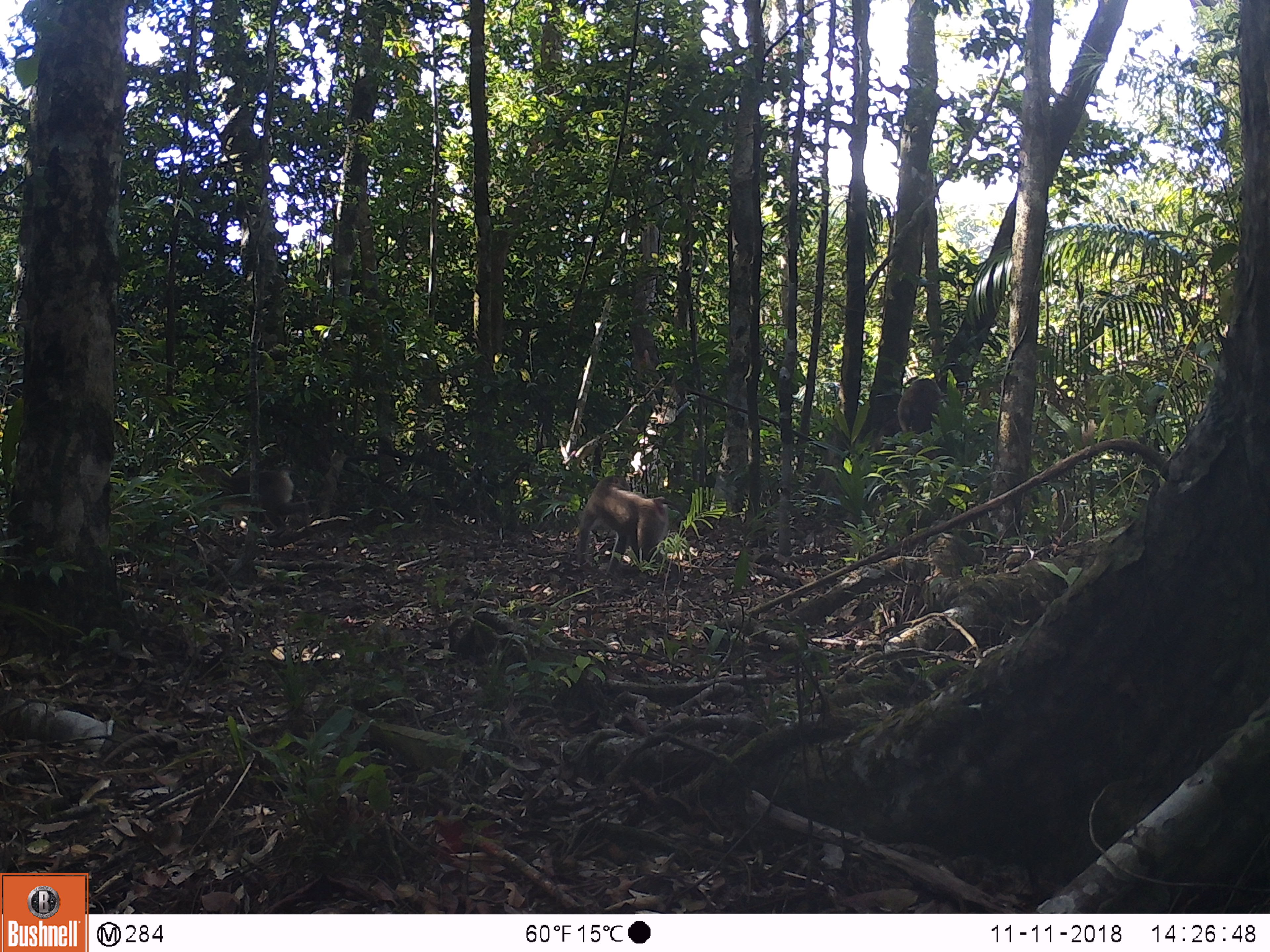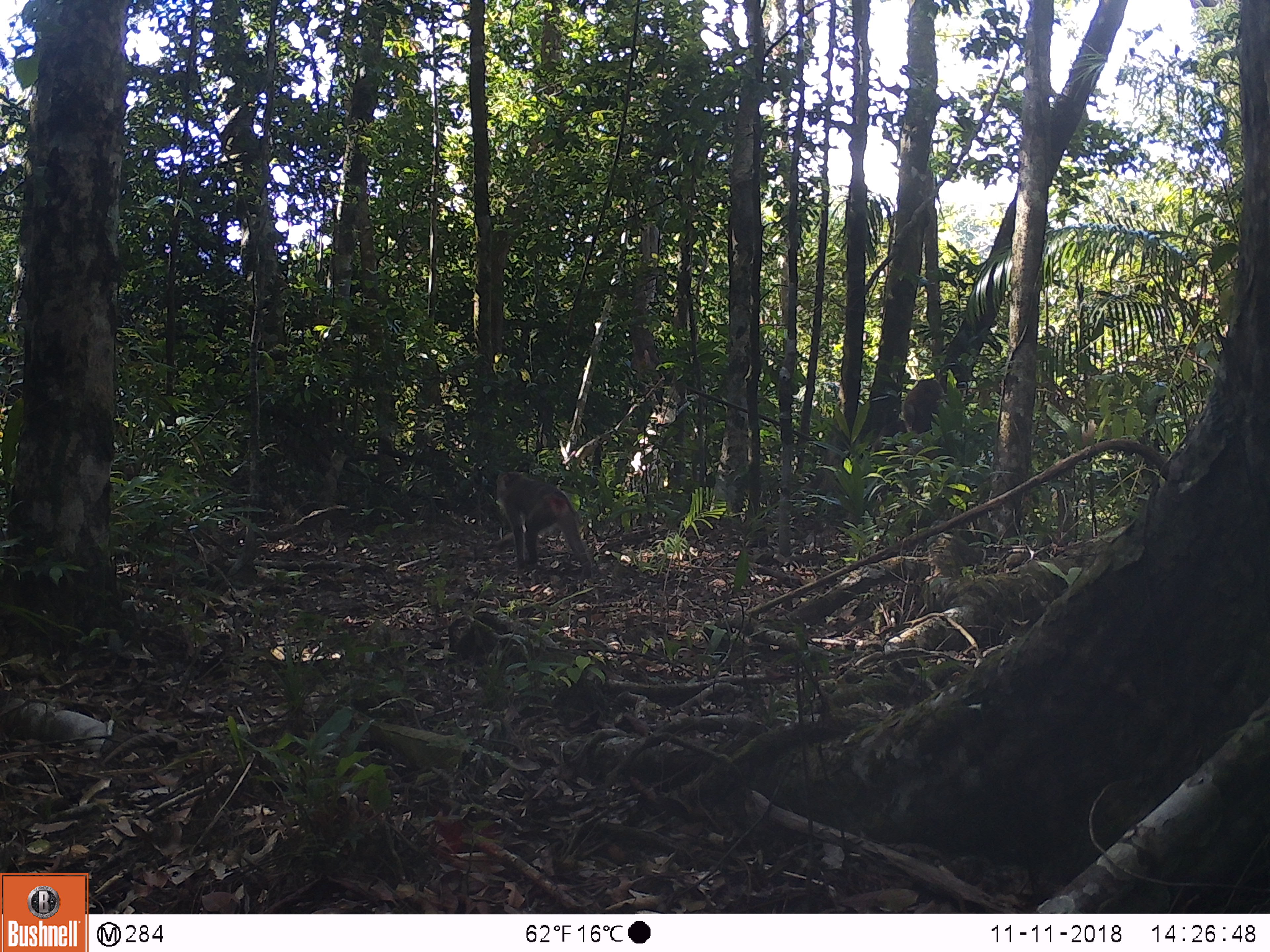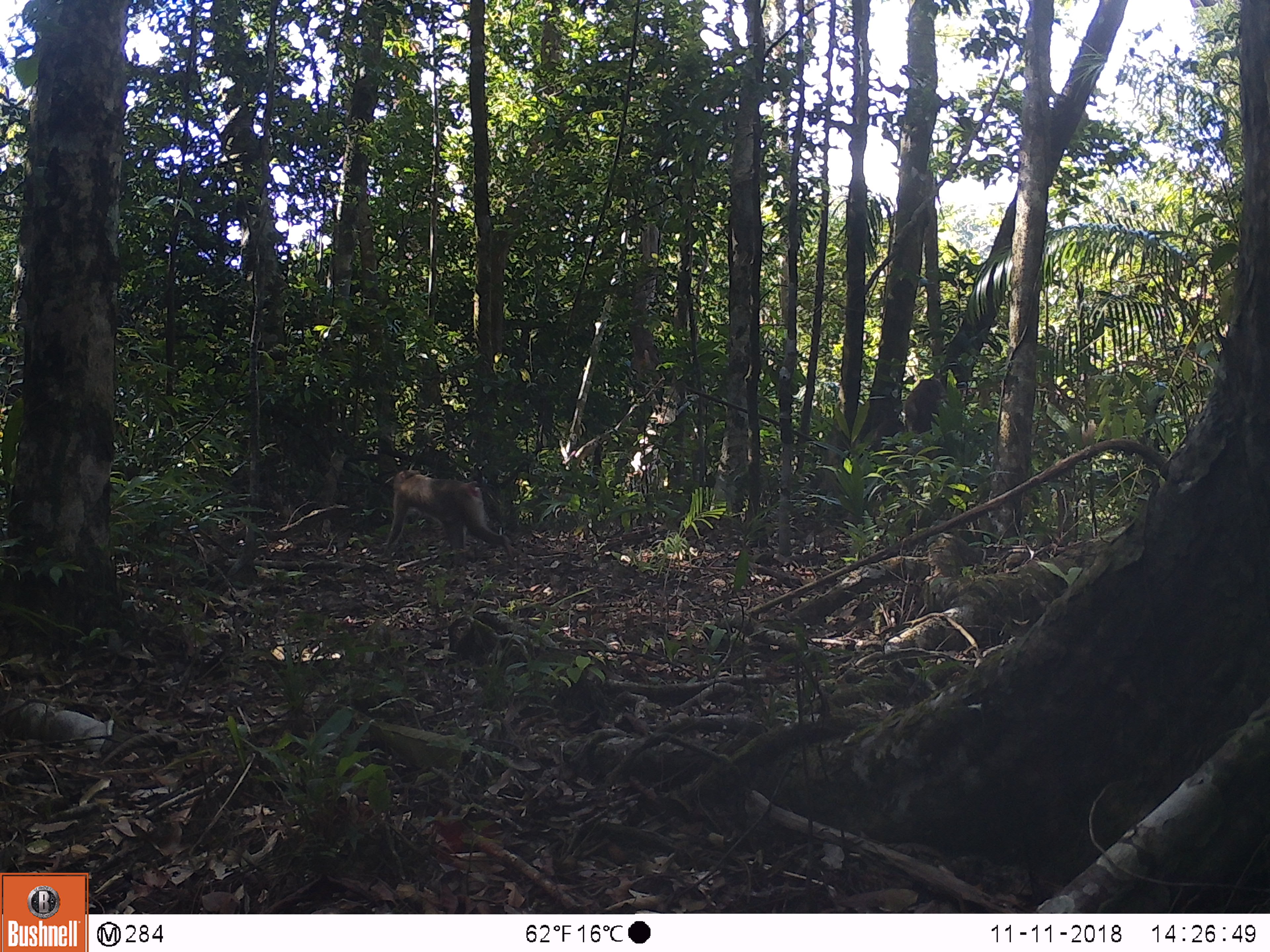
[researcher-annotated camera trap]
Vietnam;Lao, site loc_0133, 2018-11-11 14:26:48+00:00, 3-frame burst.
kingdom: Animalia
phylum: Chordata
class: Mammalia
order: Primates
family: Cercopithecidae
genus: Macaca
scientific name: Macaca nemestrina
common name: pig-tailed macaque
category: pig tailed macaque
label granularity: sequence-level